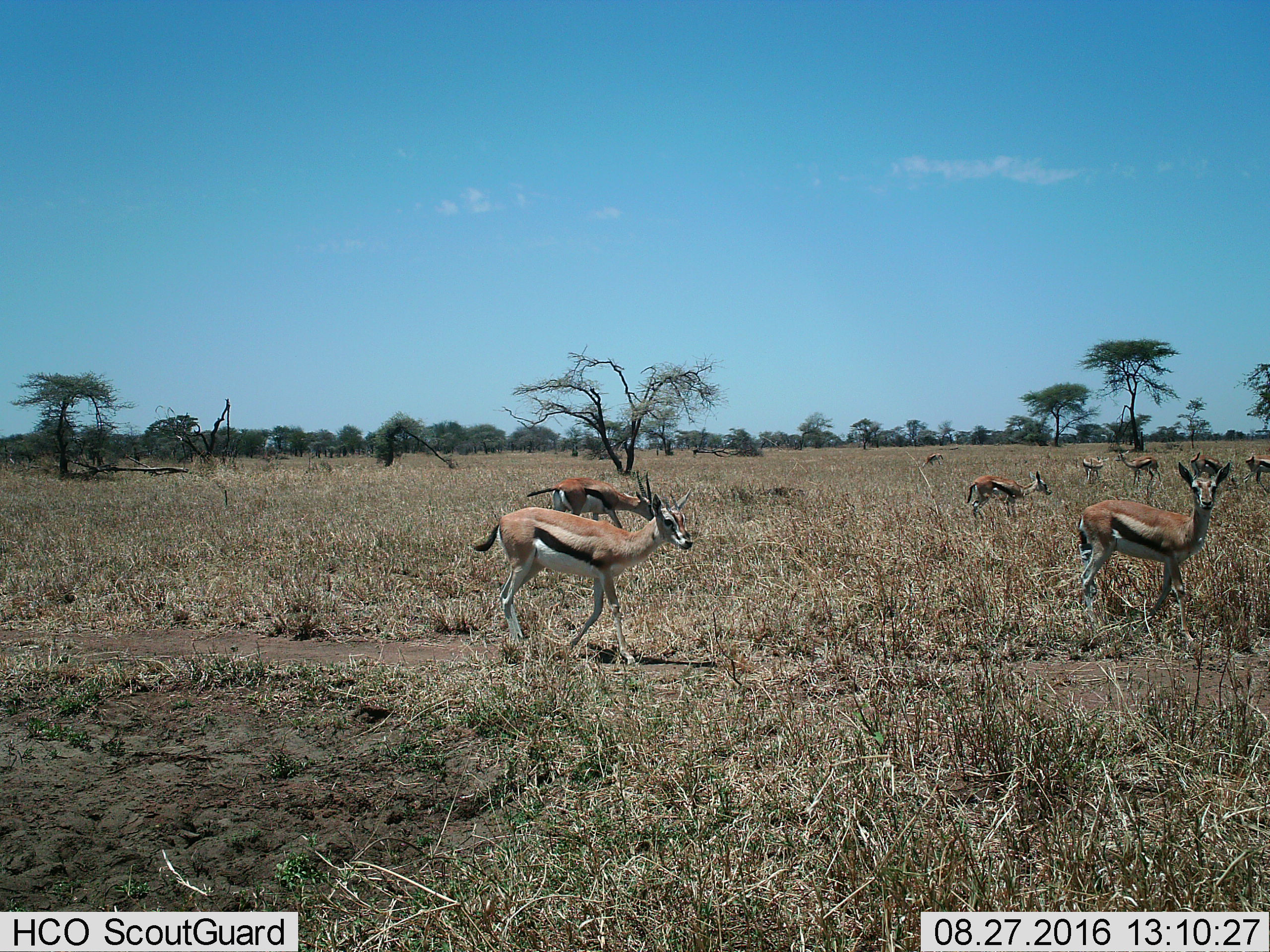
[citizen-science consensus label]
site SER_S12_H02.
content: unidentified animal